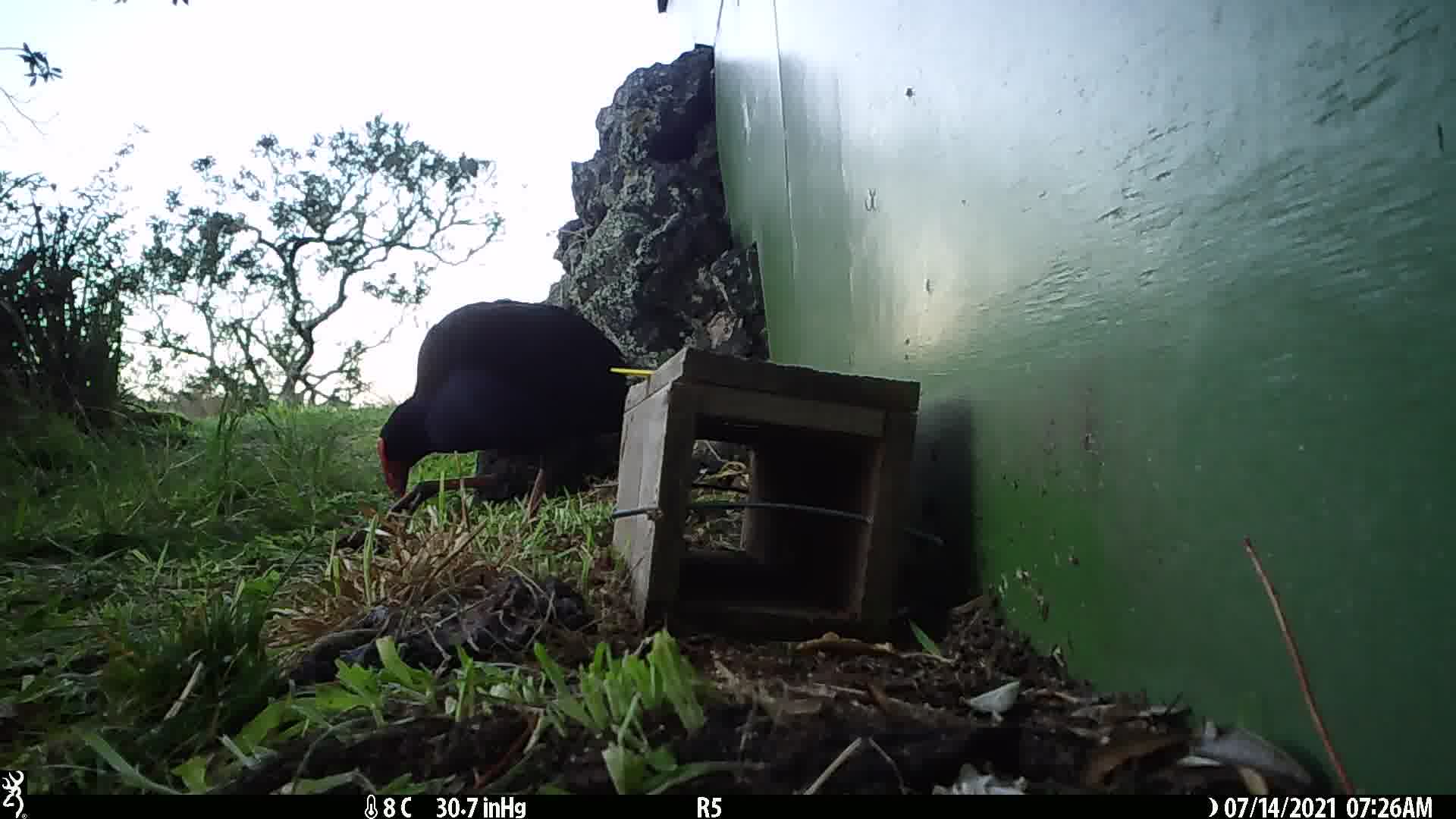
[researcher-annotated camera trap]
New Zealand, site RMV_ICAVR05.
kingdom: Animalia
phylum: Chordata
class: Aves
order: Gruiformes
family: Rallidae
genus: Porphyrio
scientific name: Porphyrio melanotus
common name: australasian swamphen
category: pukeko